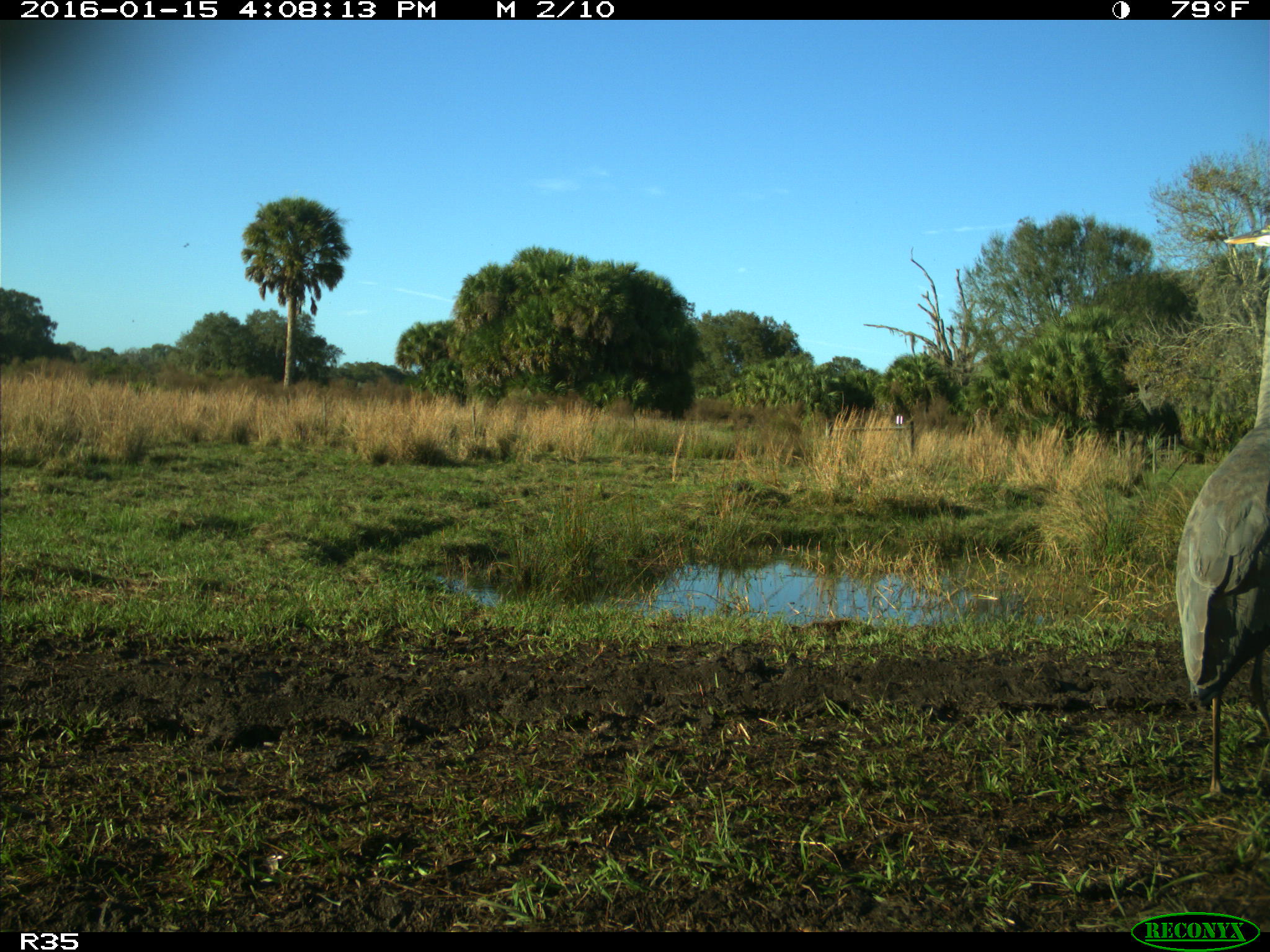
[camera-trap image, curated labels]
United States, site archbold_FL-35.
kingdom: Animalia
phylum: Chordata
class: Aves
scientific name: Aves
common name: birds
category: unidentified bird